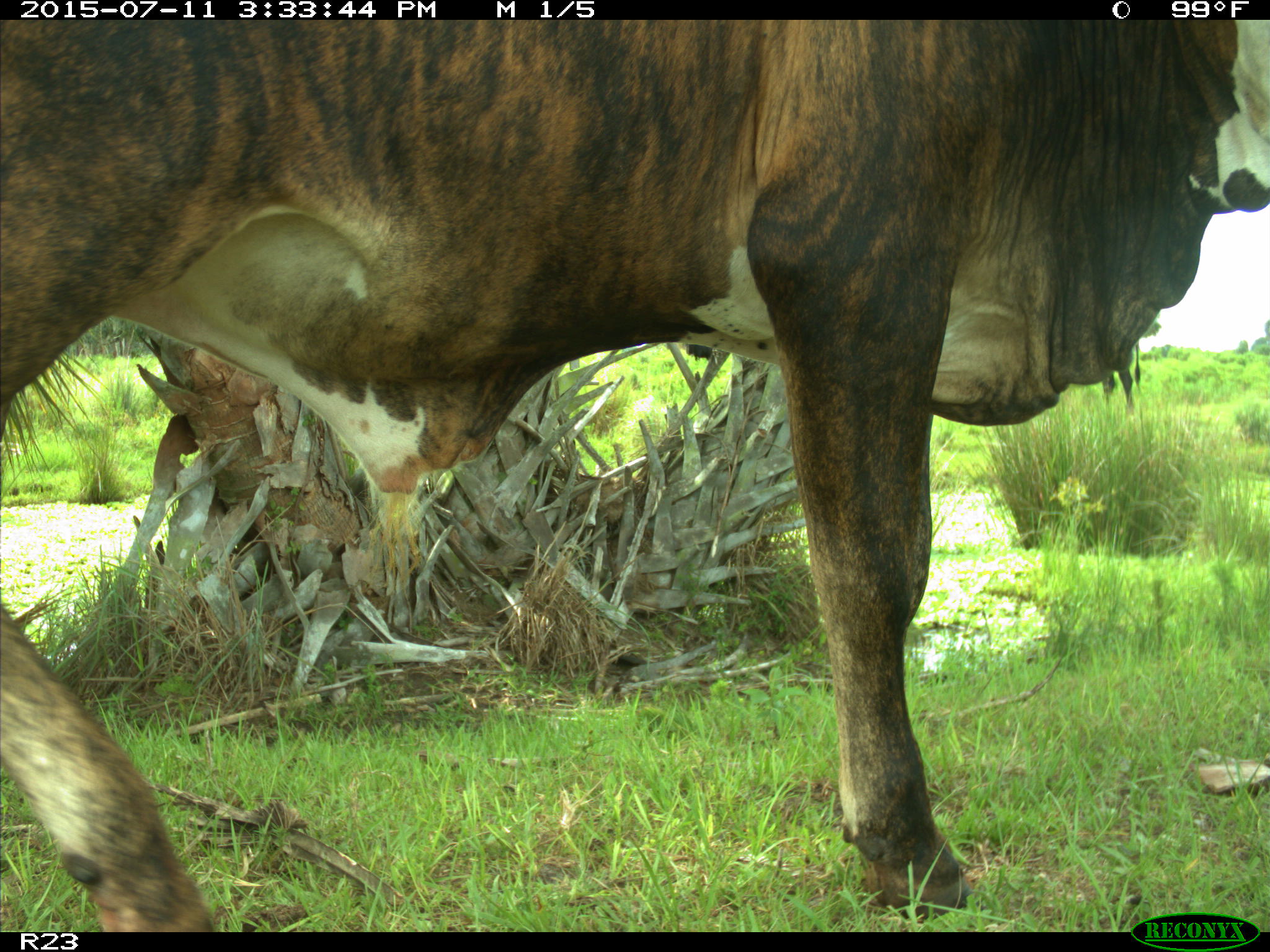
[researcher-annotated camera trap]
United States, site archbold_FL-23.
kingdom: Animalia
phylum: Chordata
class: Mammalia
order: Artiodactyla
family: Bovidae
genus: Bos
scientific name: Bos taurus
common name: domestic cow